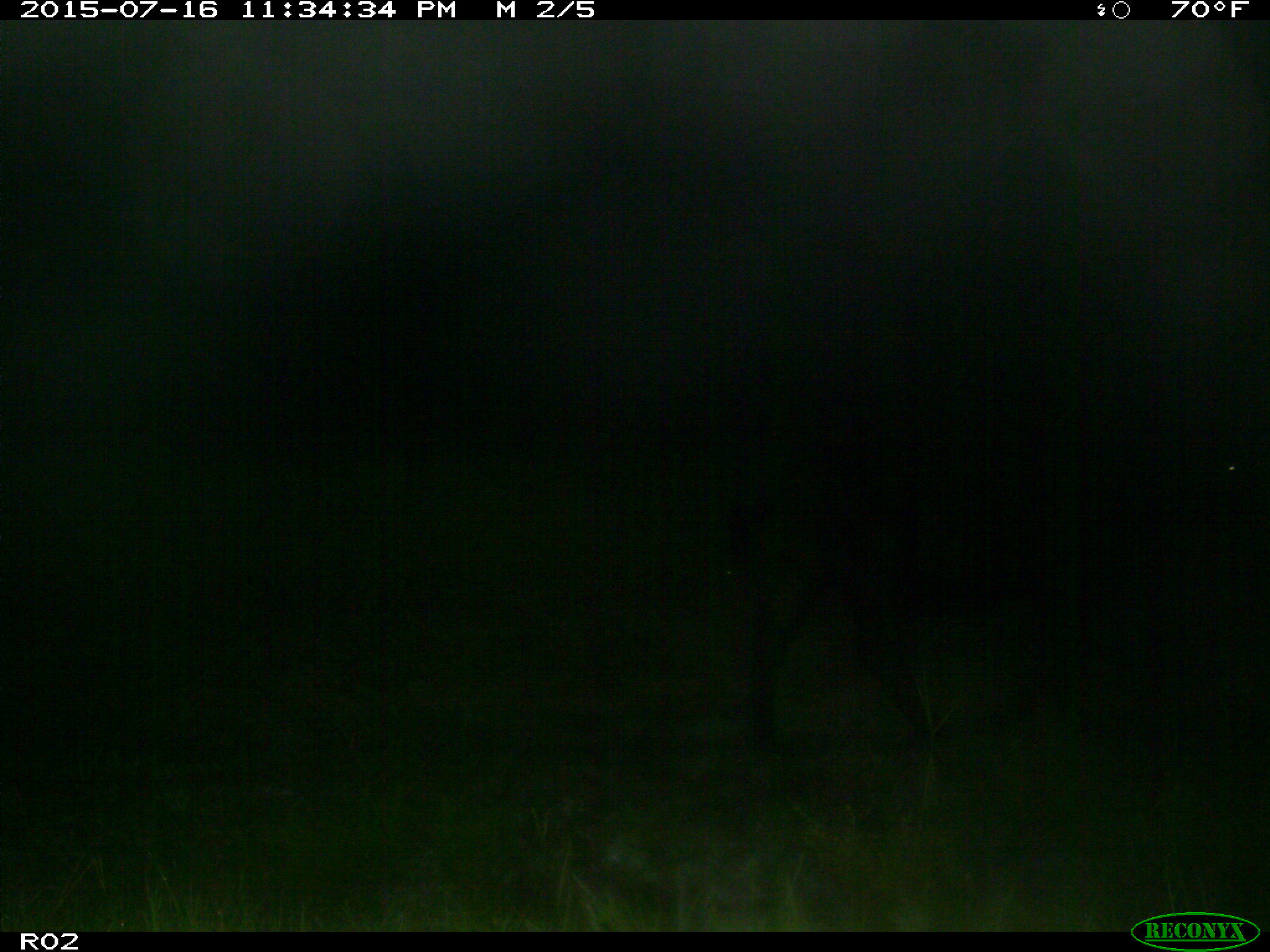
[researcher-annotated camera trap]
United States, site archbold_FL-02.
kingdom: Animalia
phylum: Chordata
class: Mammalia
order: Artiodactyla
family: Bovidae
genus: Bos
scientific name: Bos taurus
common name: domestic cow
Bos taurus (domestic cow).